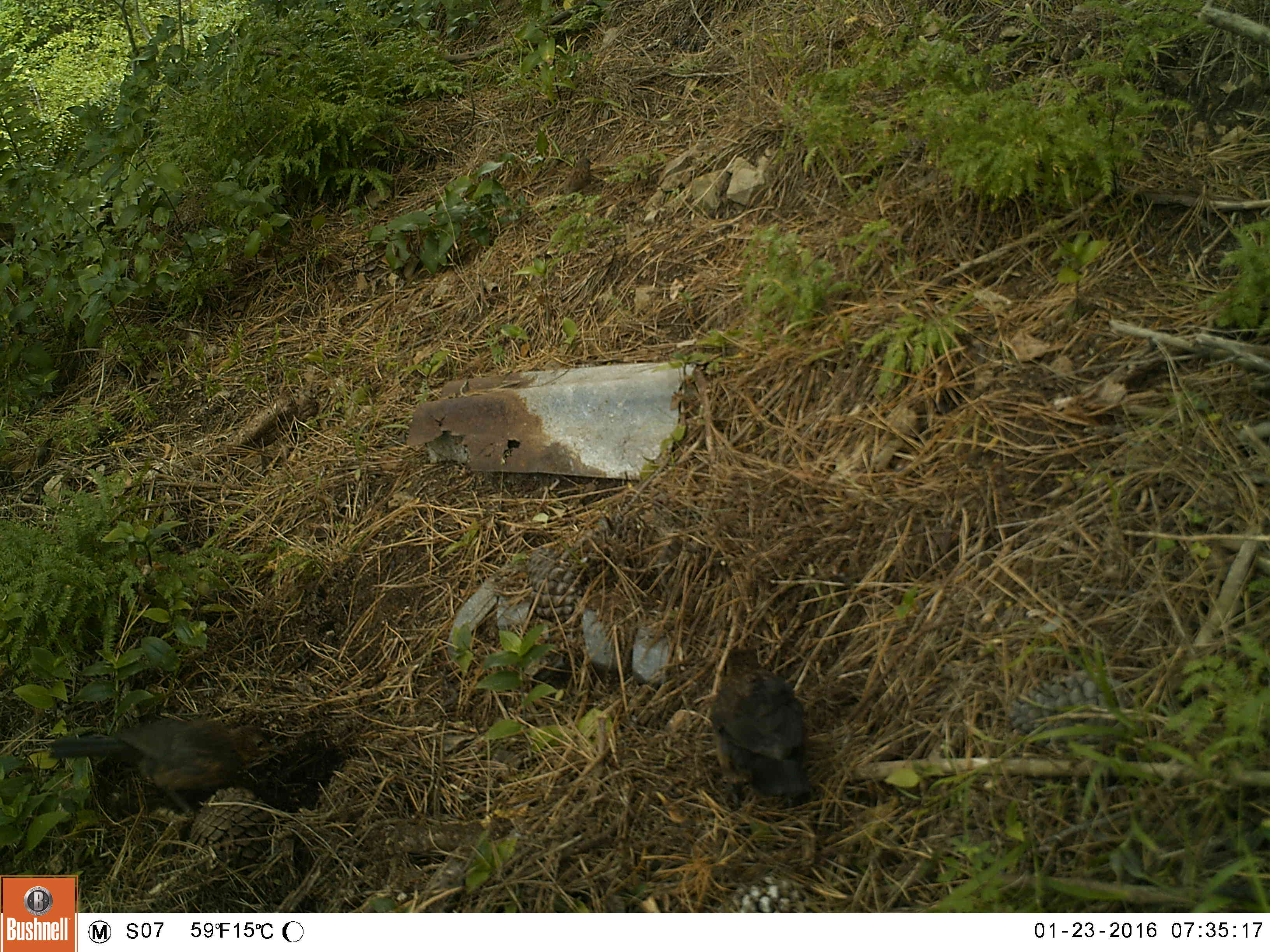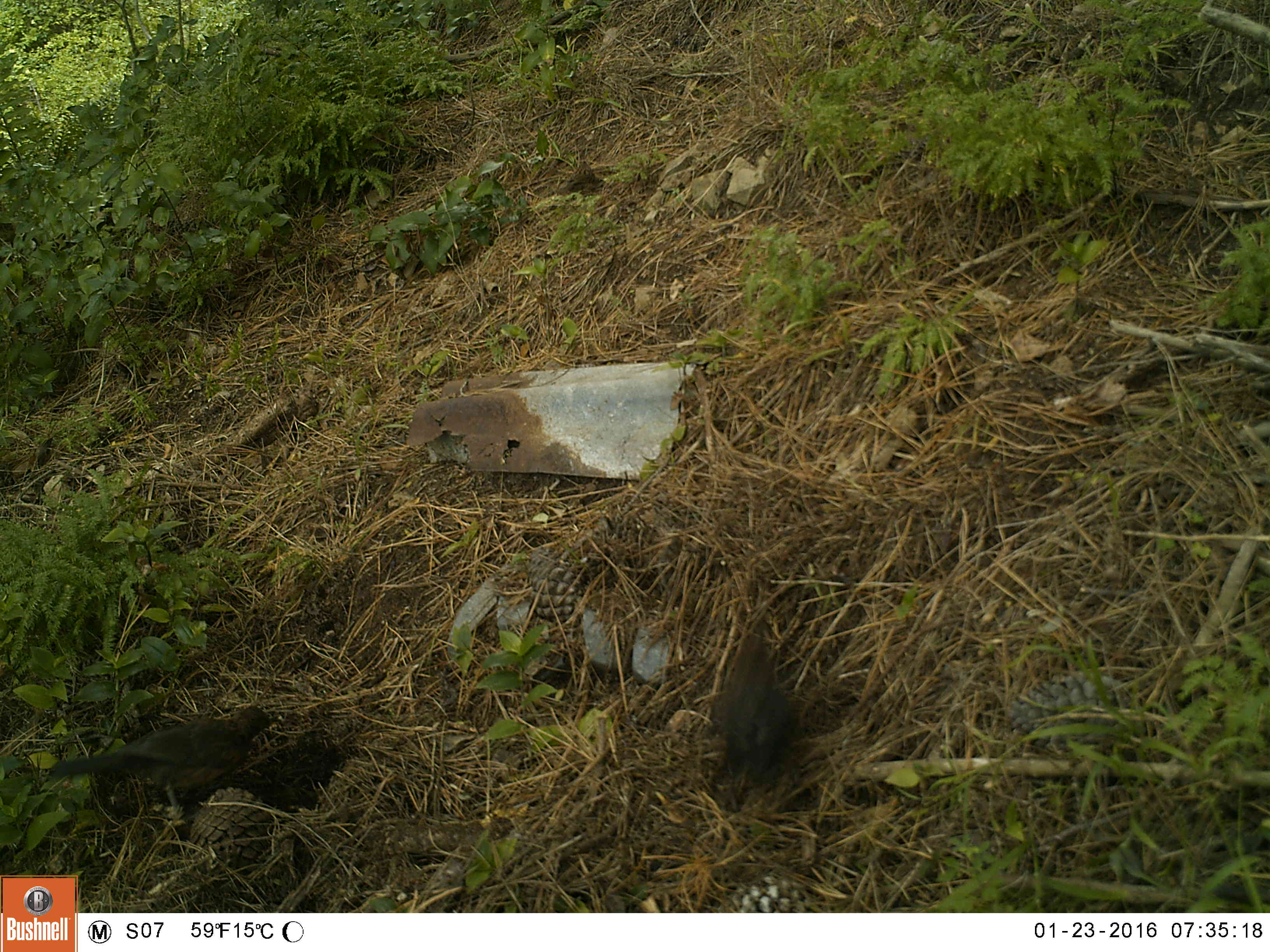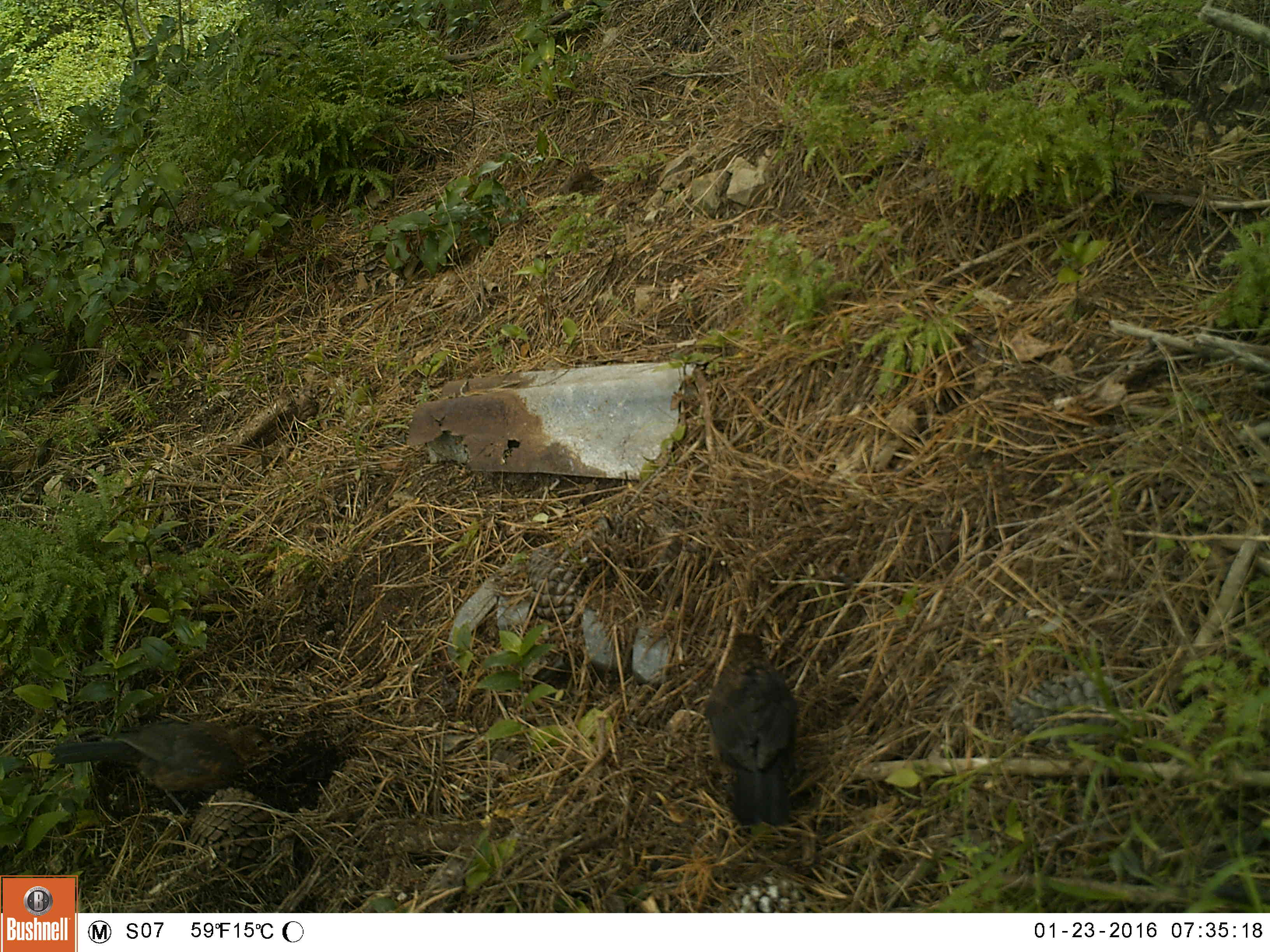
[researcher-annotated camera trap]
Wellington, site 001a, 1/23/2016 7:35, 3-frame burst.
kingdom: Animalia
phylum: Chordata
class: Aves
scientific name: Aves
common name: bird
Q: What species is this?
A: Bird (Aves).